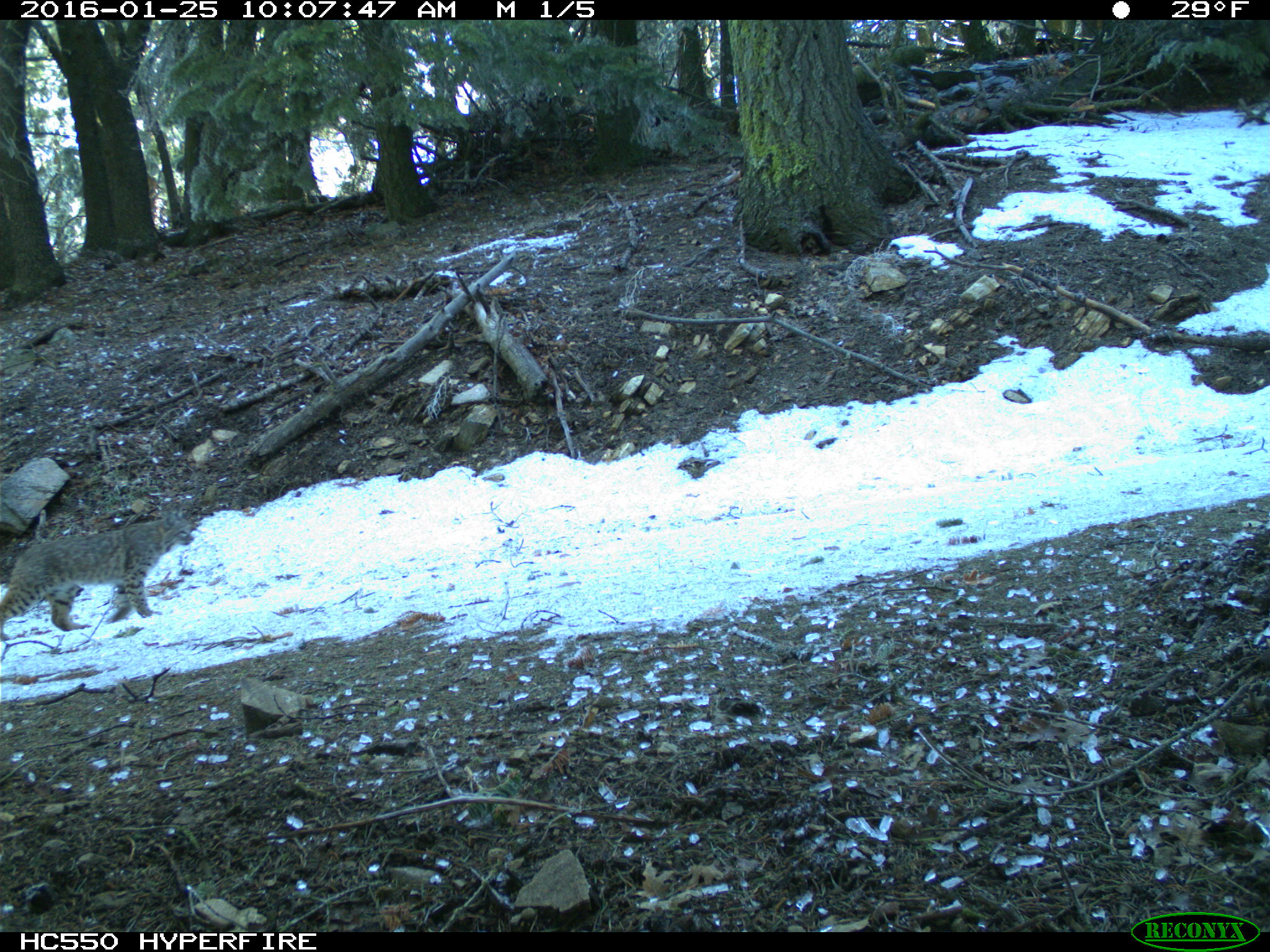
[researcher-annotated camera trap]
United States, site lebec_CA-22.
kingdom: Animalia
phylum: Chordata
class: Mammalia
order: Carnivora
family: Felidae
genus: Lynx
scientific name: Lynx rufus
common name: bobcat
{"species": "Lynx rufus (bobcat)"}